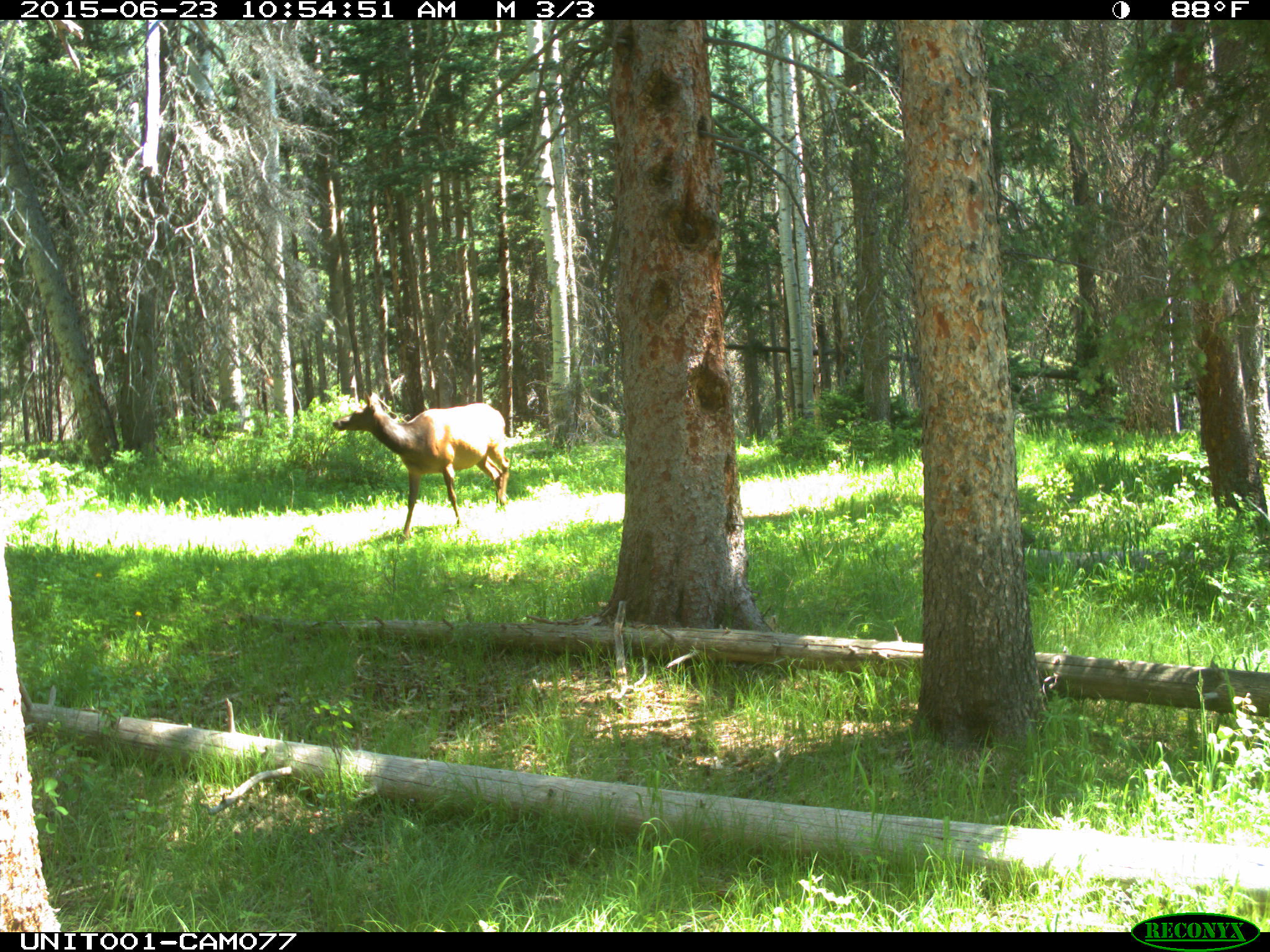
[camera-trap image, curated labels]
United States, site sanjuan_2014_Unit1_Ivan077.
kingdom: Animalia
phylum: Chordata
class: Mammalia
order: Artiodactyla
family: Cervidae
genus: Cervus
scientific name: Cervus elaphus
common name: red deer